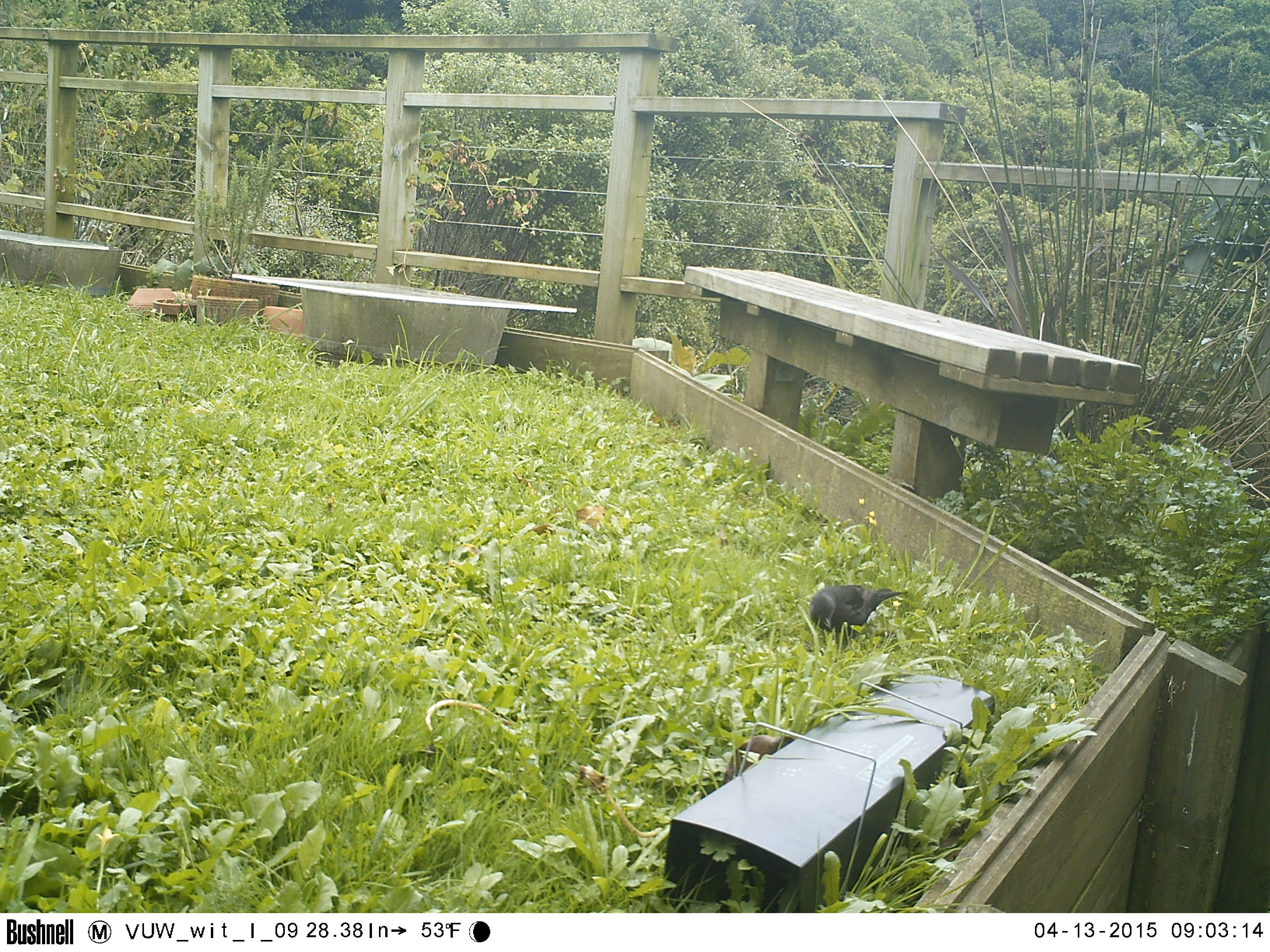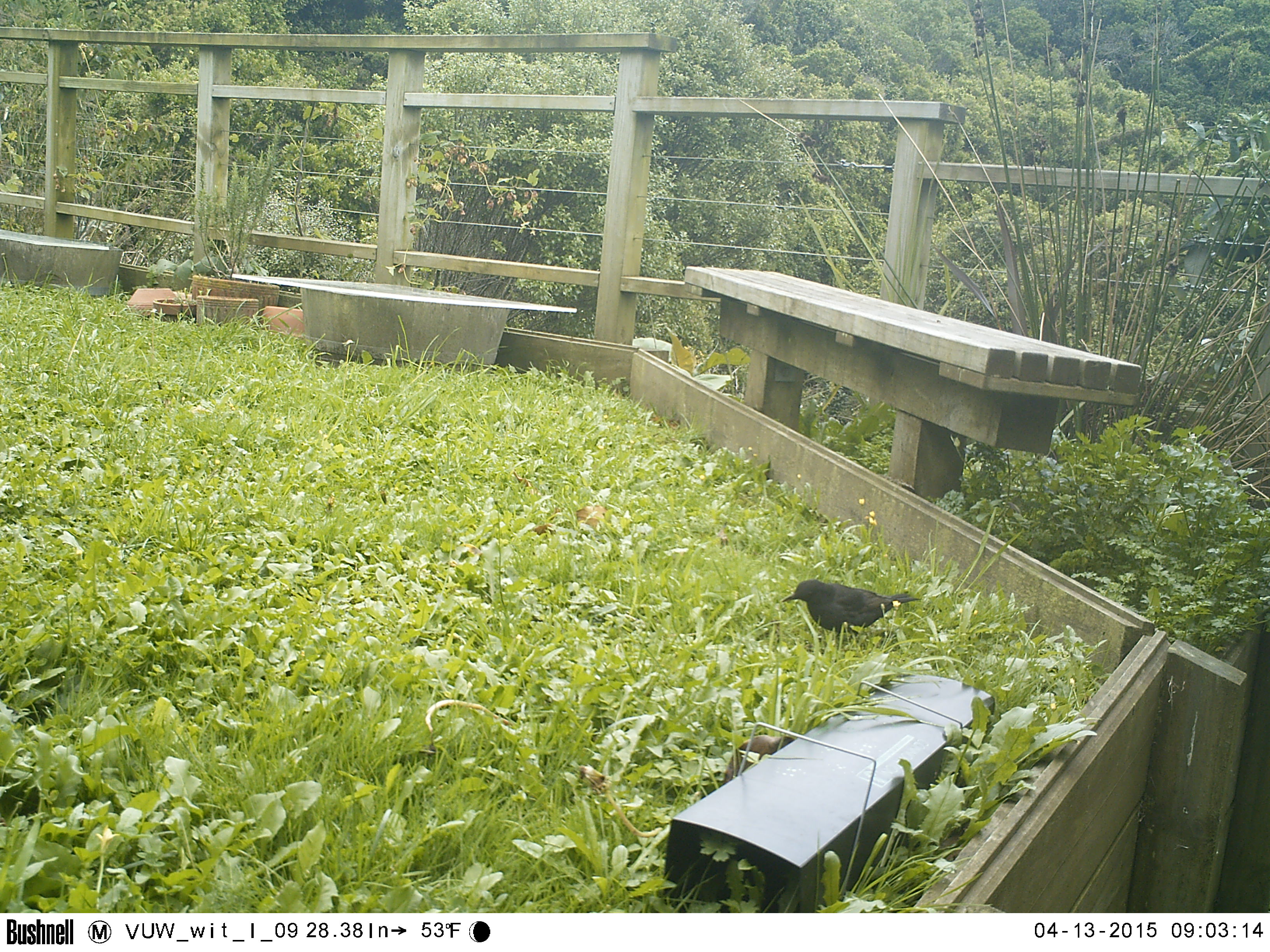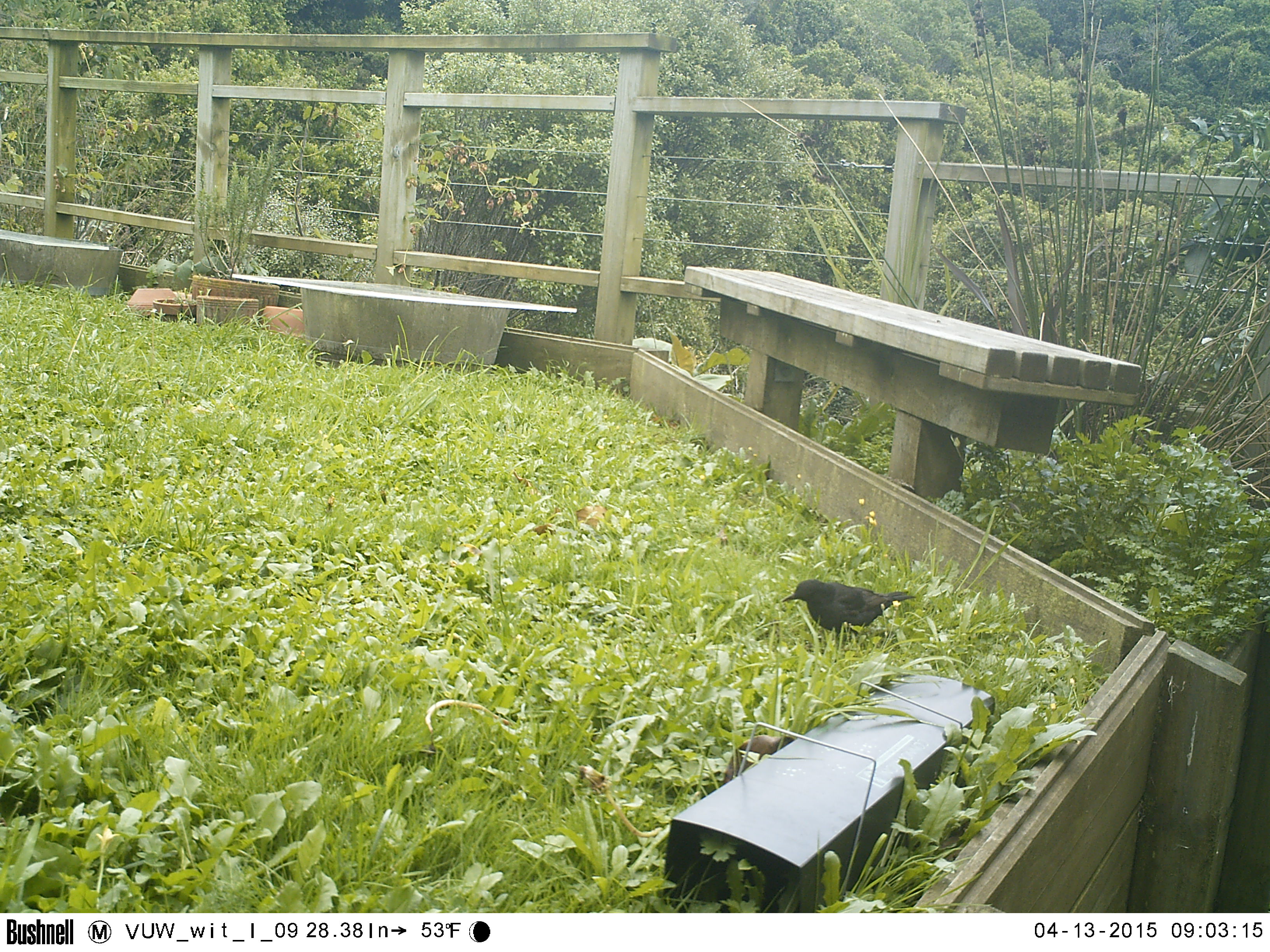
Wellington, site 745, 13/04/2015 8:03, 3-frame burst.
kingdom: Animalia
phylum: Chordata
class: Aves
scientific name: Aves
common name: bird